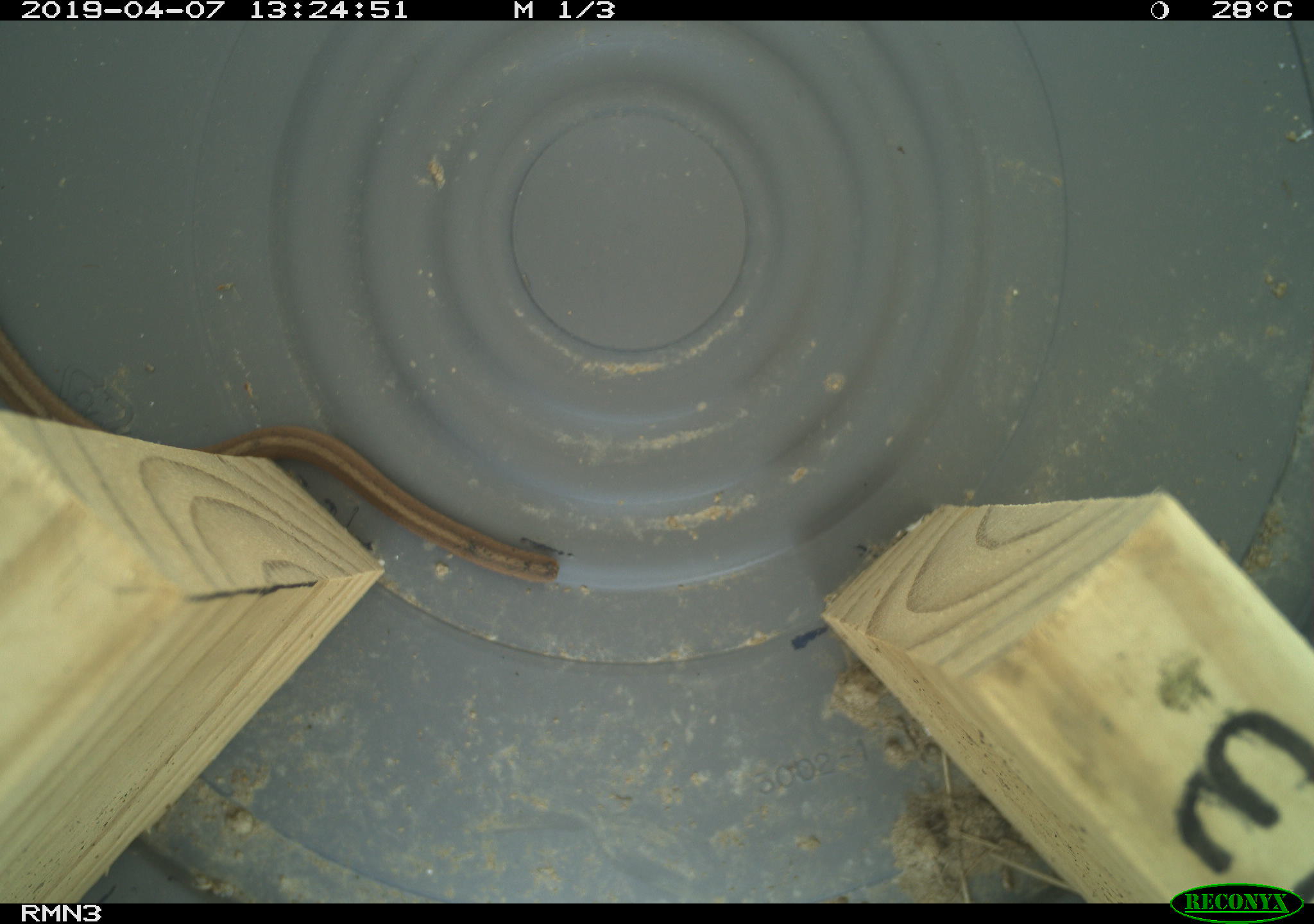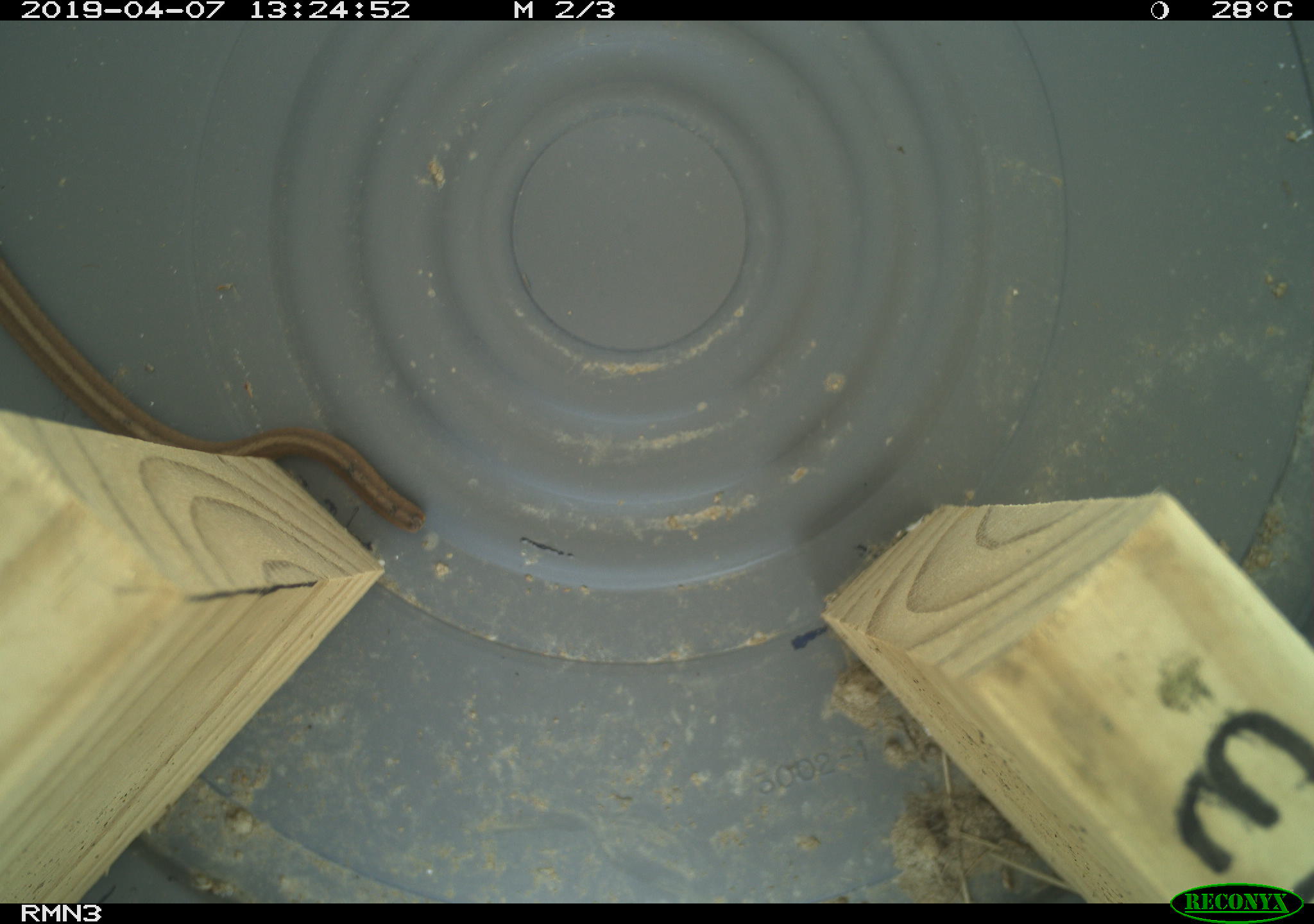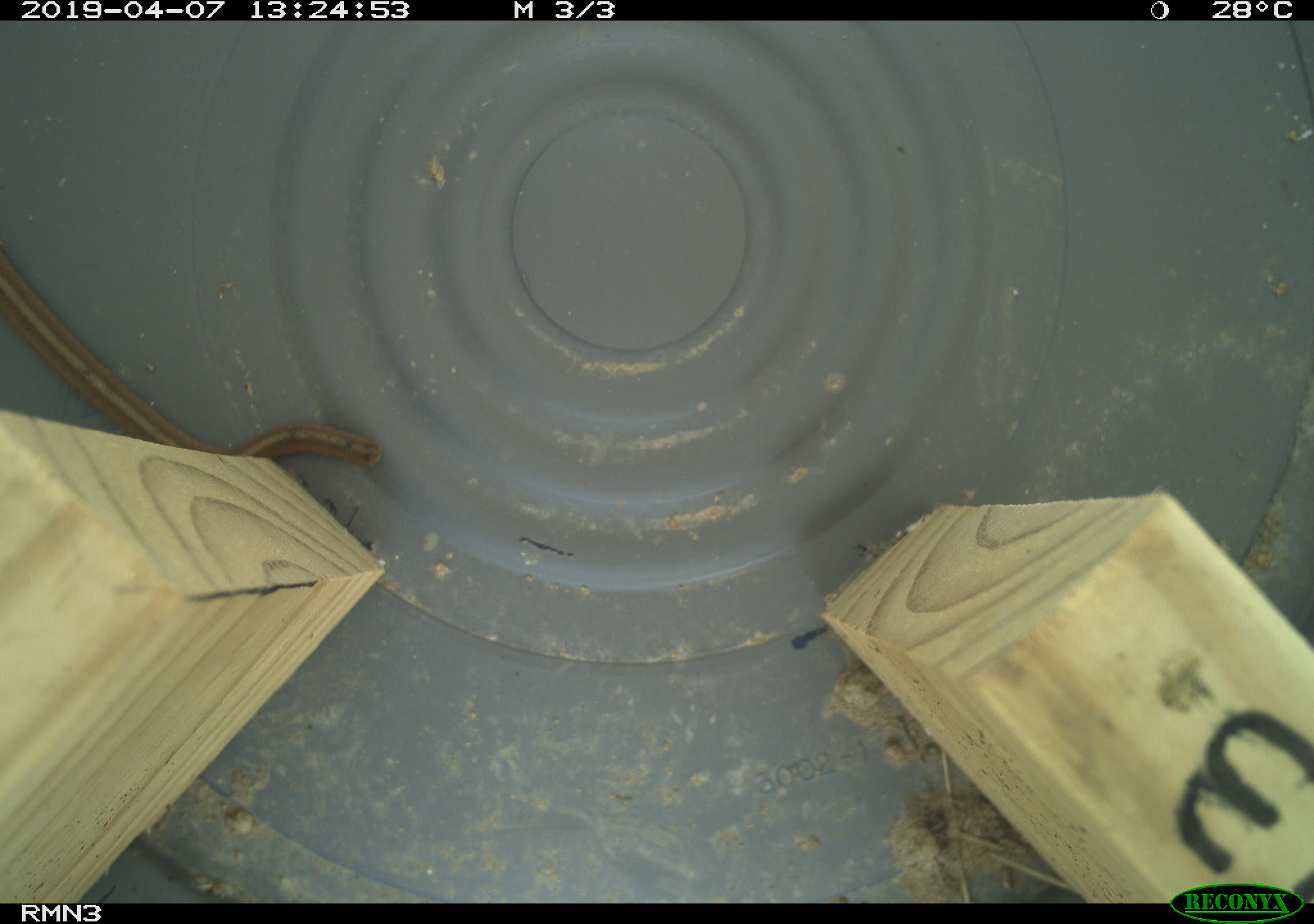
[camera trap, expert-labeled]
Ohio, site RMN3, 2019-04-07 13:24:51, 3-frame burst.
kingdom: Animalia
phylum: Chordata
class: Reptilia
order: Squamata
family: Colubridae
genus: Storeria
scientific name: Storeria dekayi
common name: dekay's brownsnake